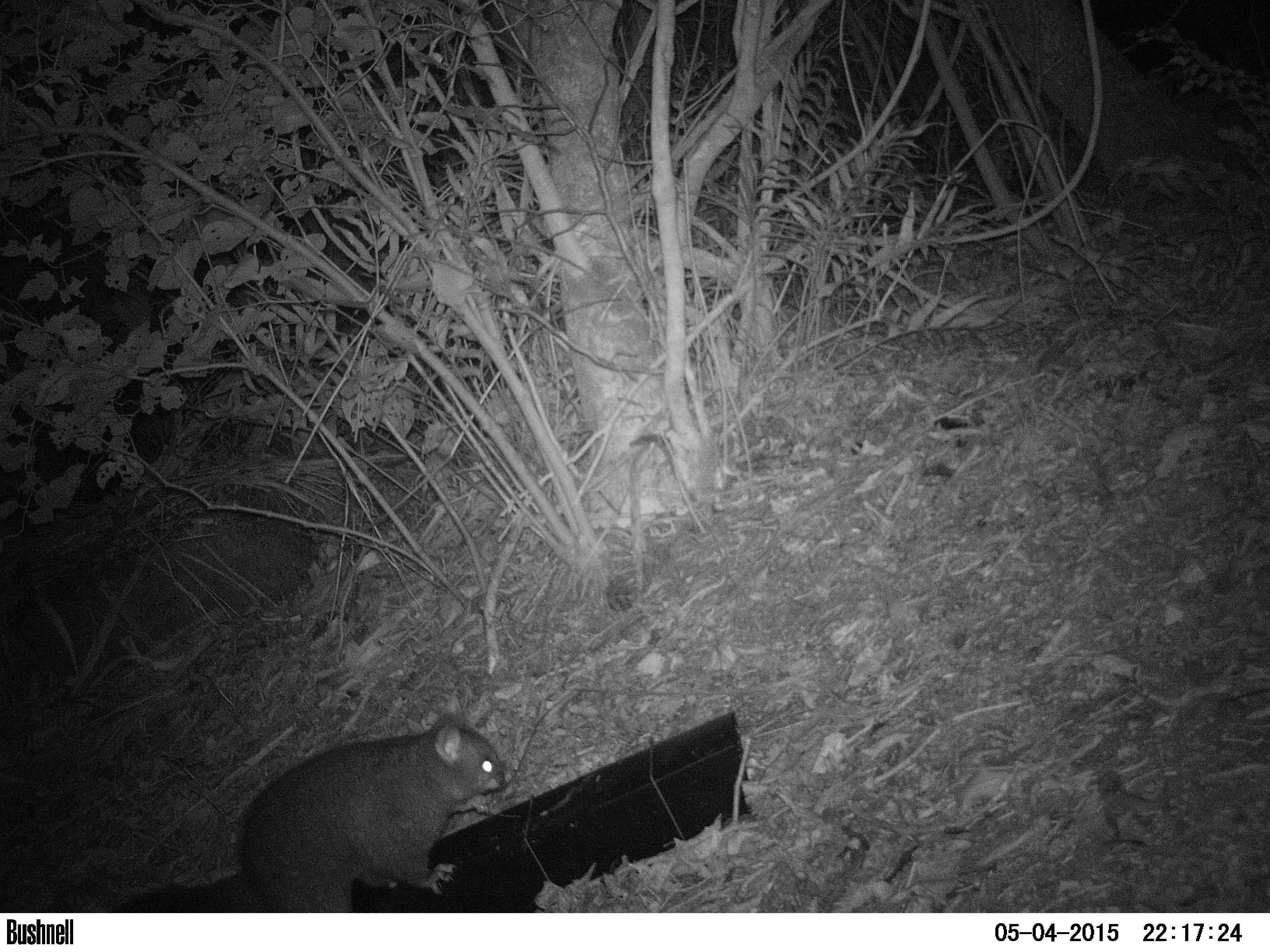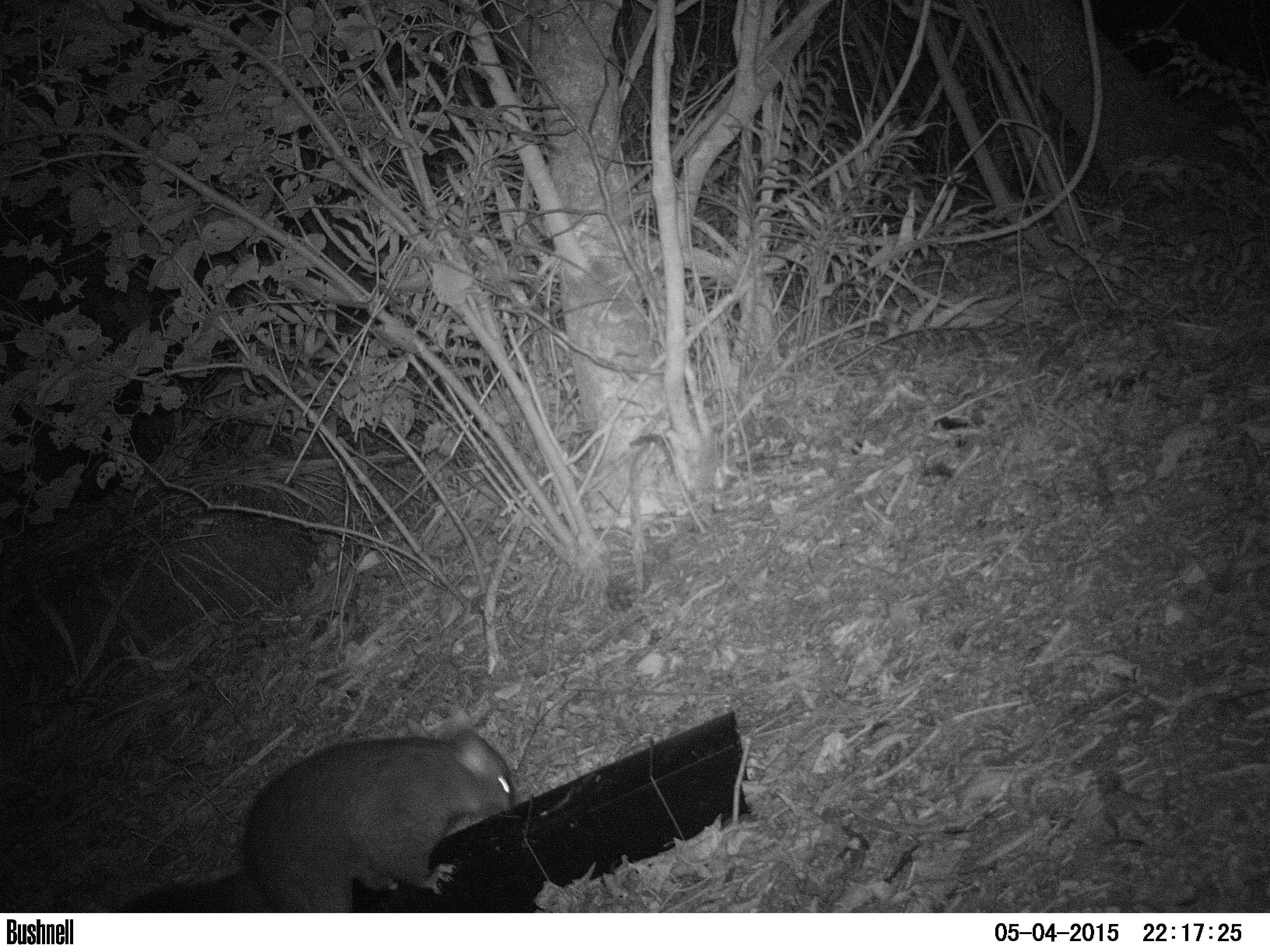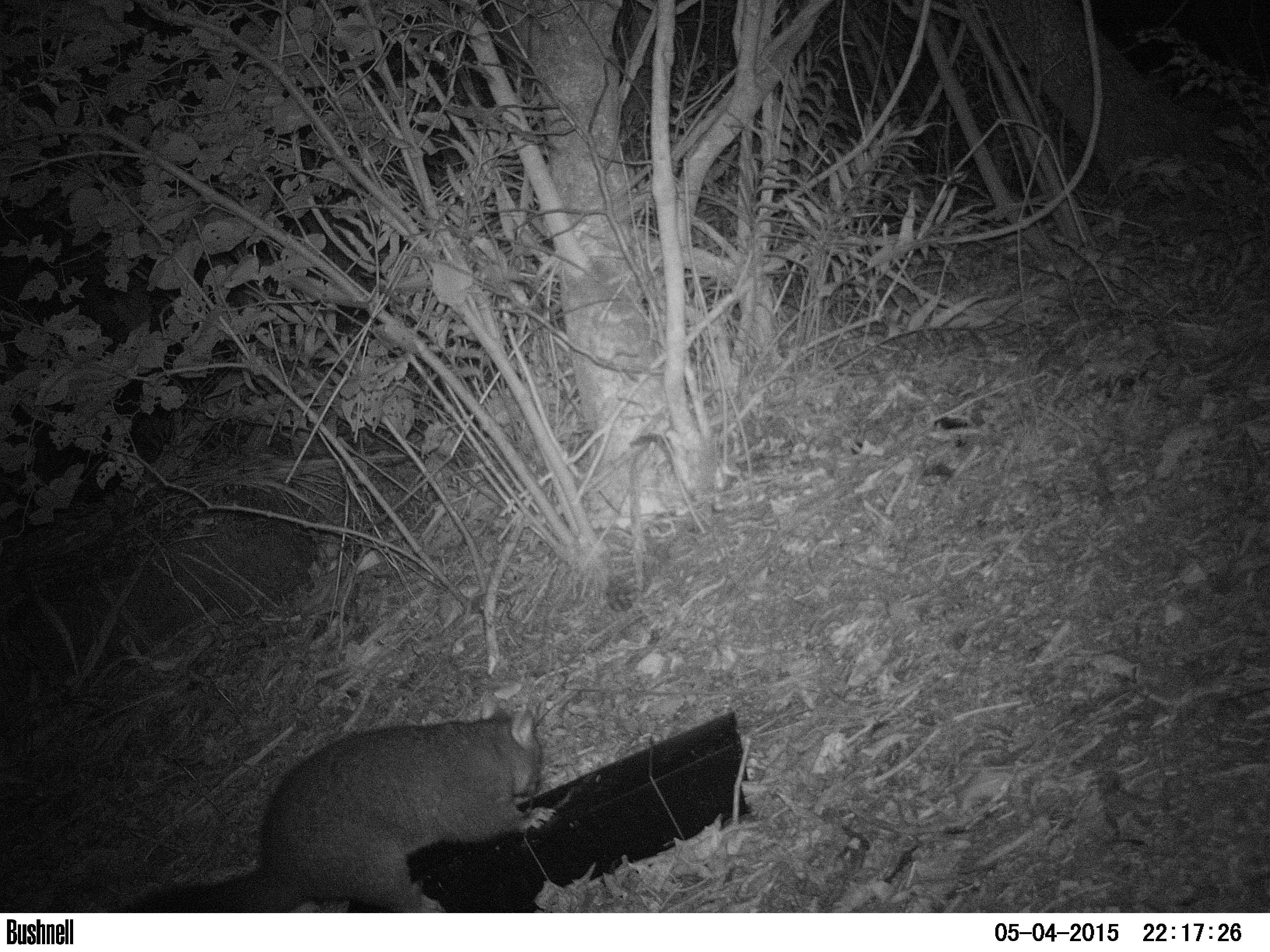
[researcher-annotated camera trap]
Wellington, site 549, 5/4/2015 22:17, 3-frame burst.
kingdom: Animalia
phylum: Chordata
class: Mammalia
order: Didelphimorphia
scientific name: Didelphimorphia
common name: possum